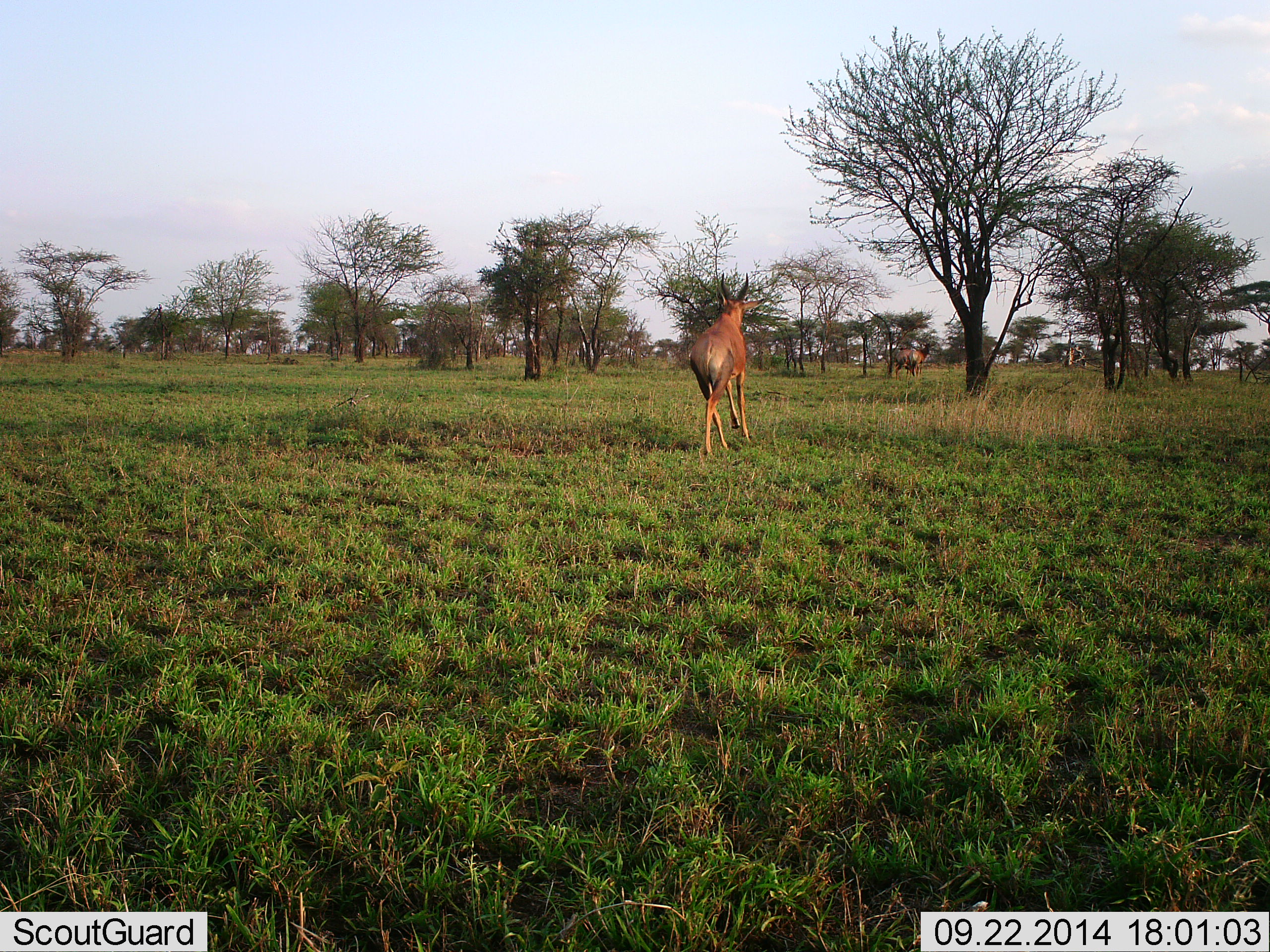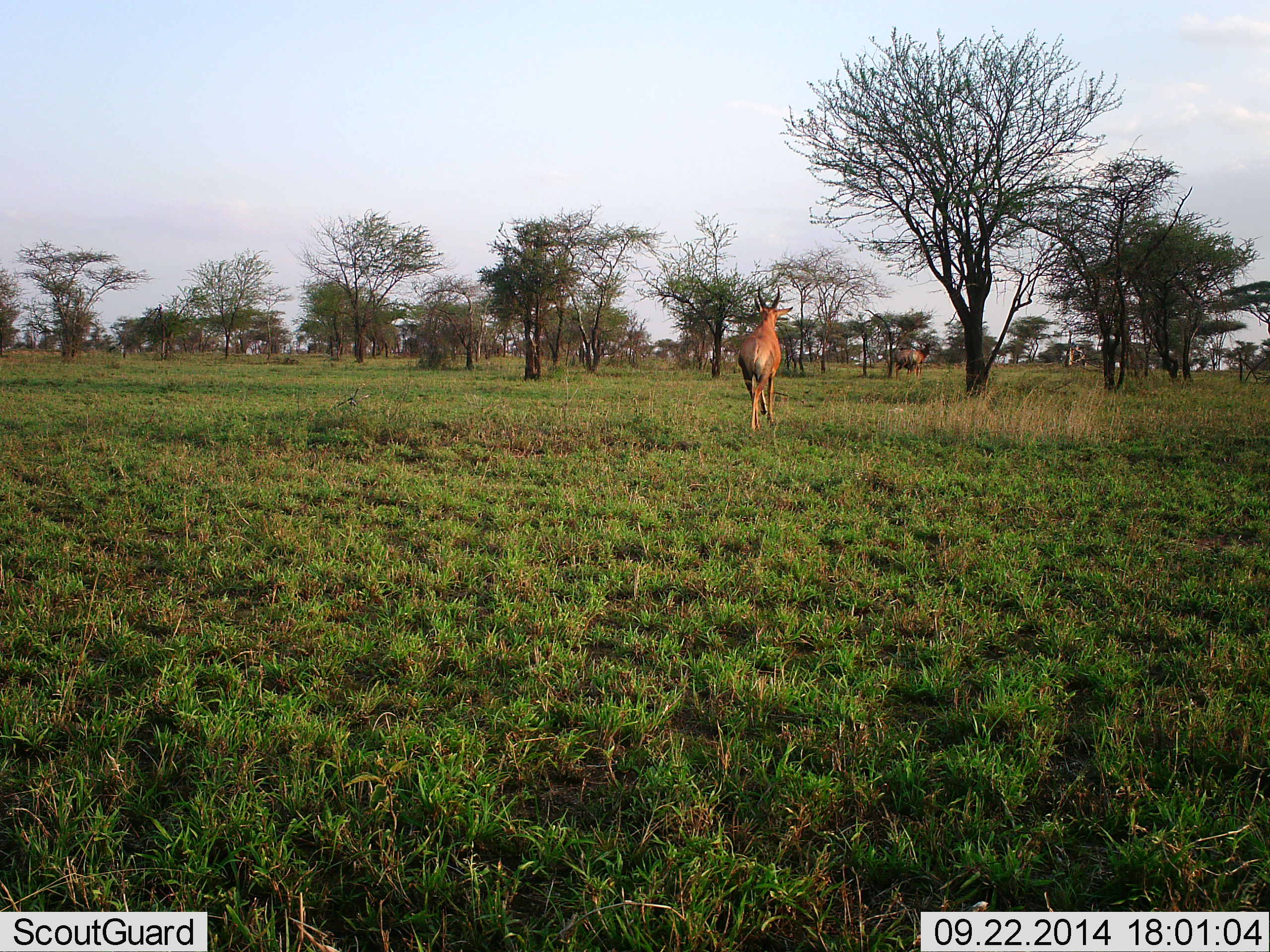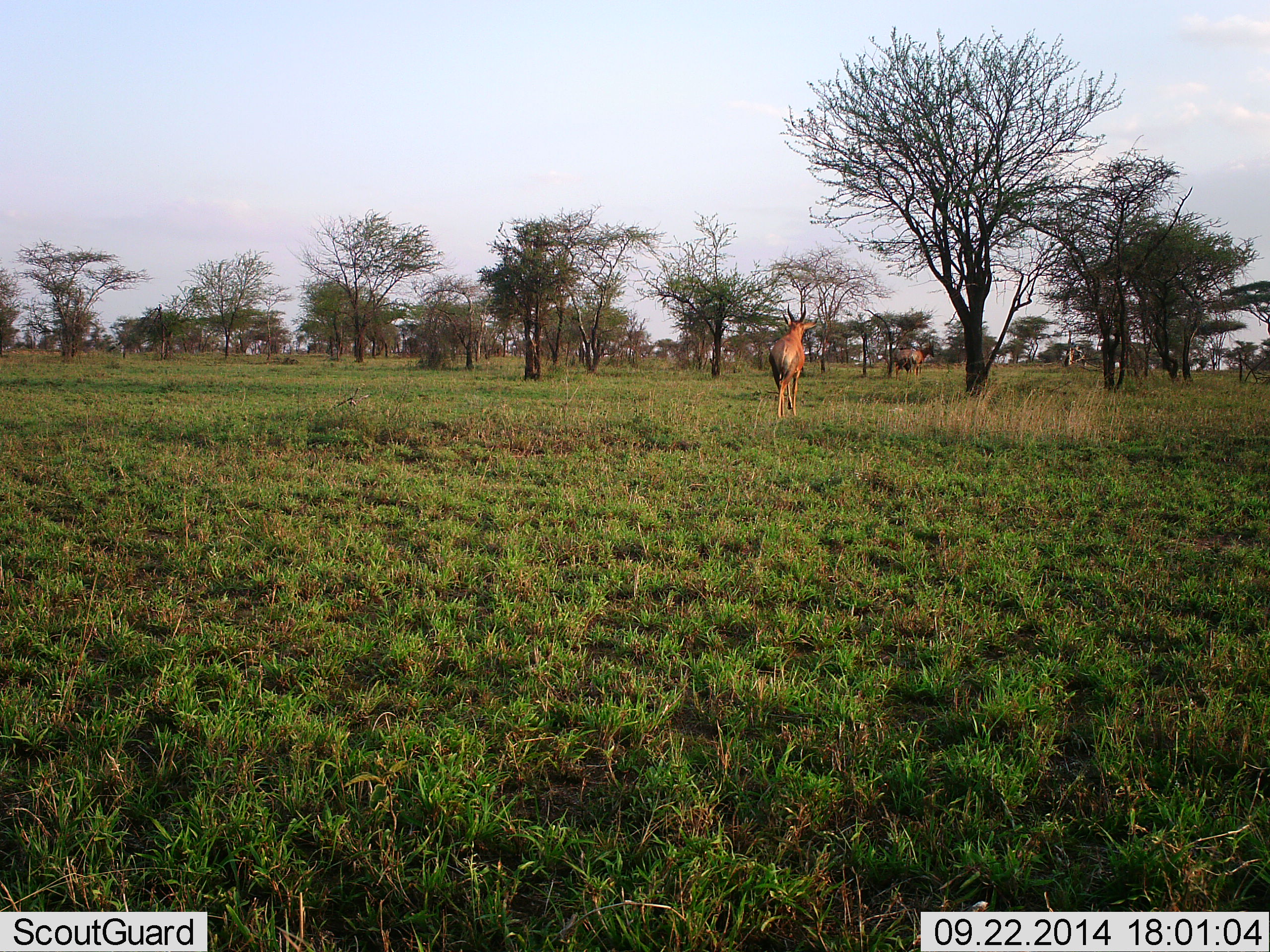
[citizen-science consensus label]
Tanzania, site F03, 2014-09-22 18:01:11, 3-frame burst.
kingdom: Animalia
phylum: Chordata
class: Mammalia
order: Artiodactyla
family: Bovidae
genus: Damaliscus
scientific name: Damaliscus lunatus jimela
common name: topi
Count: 2.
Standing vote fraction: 60%.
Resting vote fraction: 0%.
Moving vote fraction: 100%.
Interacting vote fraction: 0%.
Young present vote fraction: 0%.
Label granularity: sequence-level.